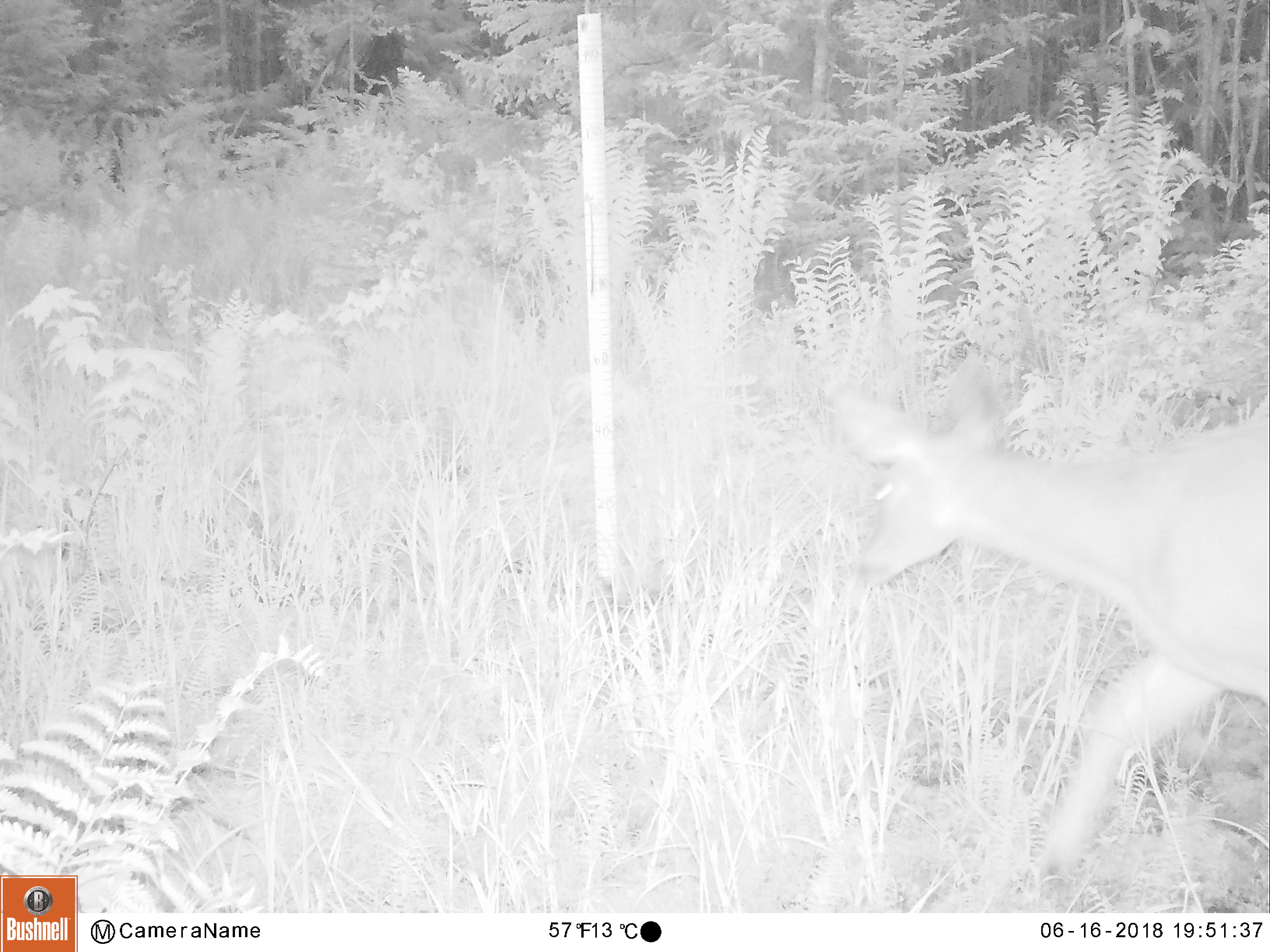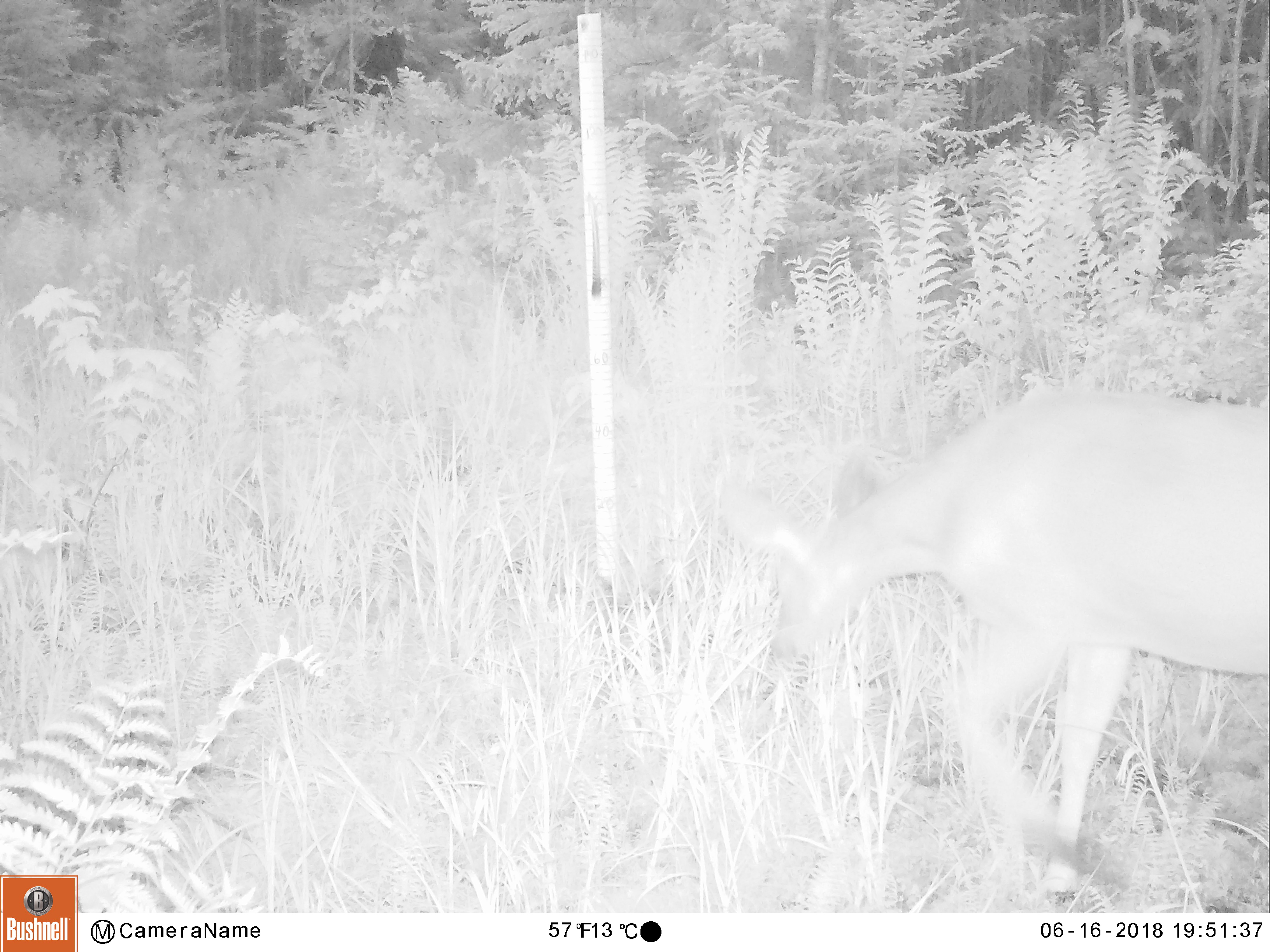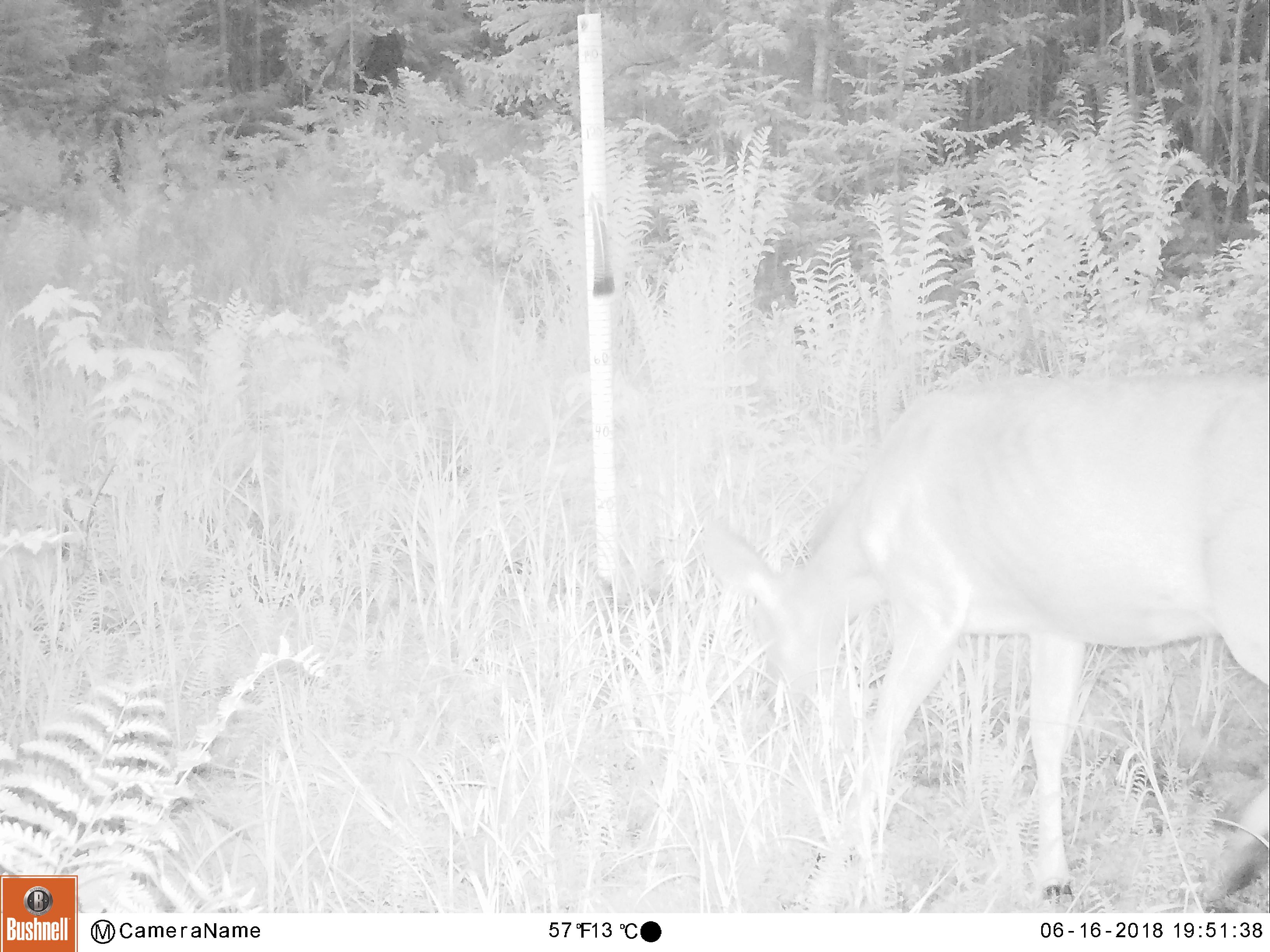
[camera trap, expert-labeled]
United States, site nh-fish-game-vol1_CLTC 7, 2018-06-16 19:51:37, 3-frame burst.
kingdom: Animalia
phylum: Chordata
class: Mammalia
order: Artiodactyla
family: Cervidae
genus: Odocoileus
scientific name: Odocoileus virginianus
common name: white-tailed deer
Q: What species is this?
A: White-tailed deer (Odocoileus virginianus).